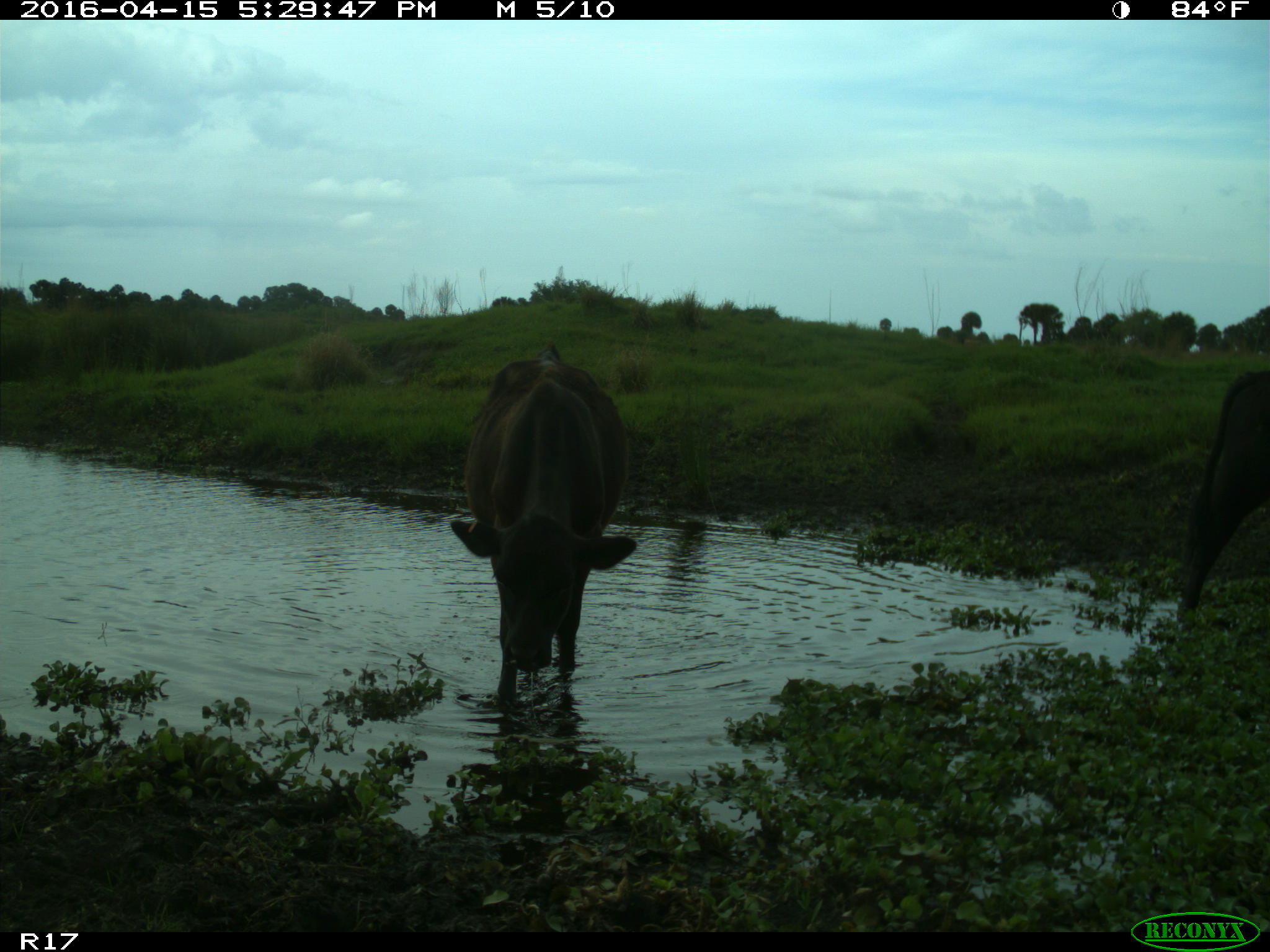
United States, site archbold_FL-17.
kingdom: Animalia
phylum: Chordata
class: Mammalia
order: Artiodactyla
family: Bovidae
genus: Bos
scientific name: Bos taurus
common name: domestic cow